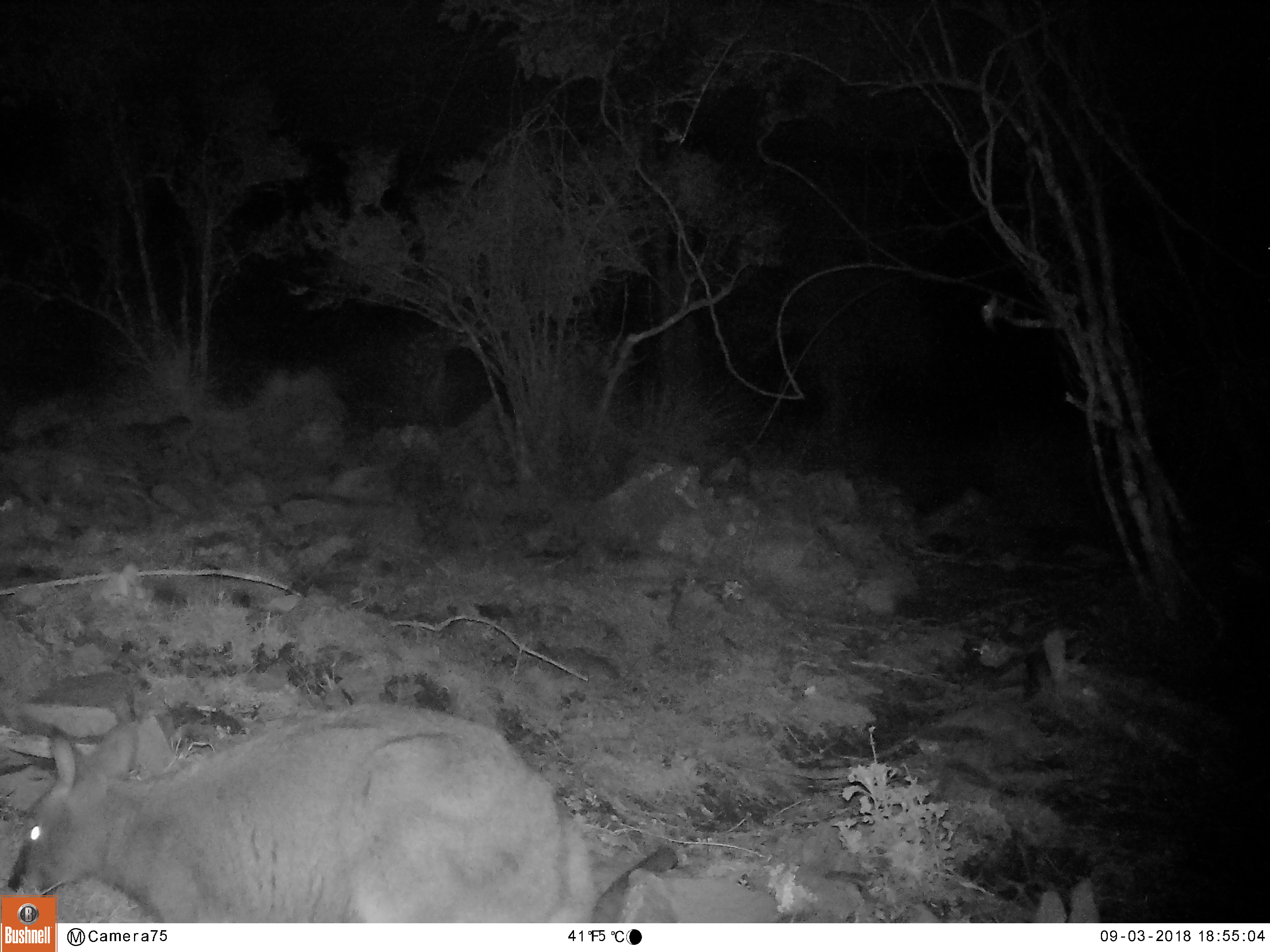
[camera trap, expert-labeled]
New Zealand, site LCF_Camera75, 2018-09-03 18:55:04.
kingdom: Animalia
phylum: Chordata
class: Mammalia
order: Diprotodontia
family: Macropodidae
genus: Notamacropus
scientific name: Notamacropus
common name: wallaby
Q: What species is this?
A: Wallaby (Notamacropus).